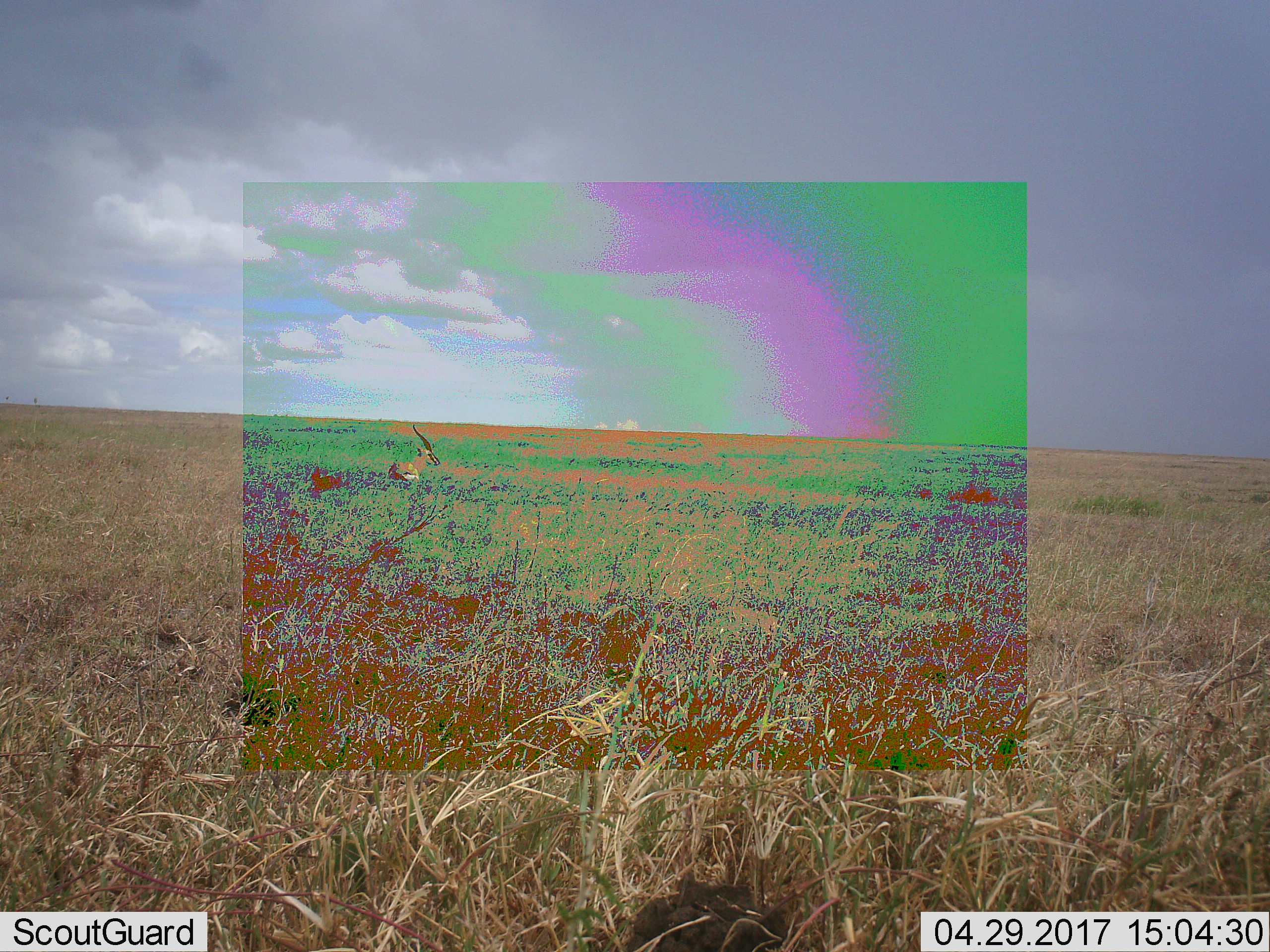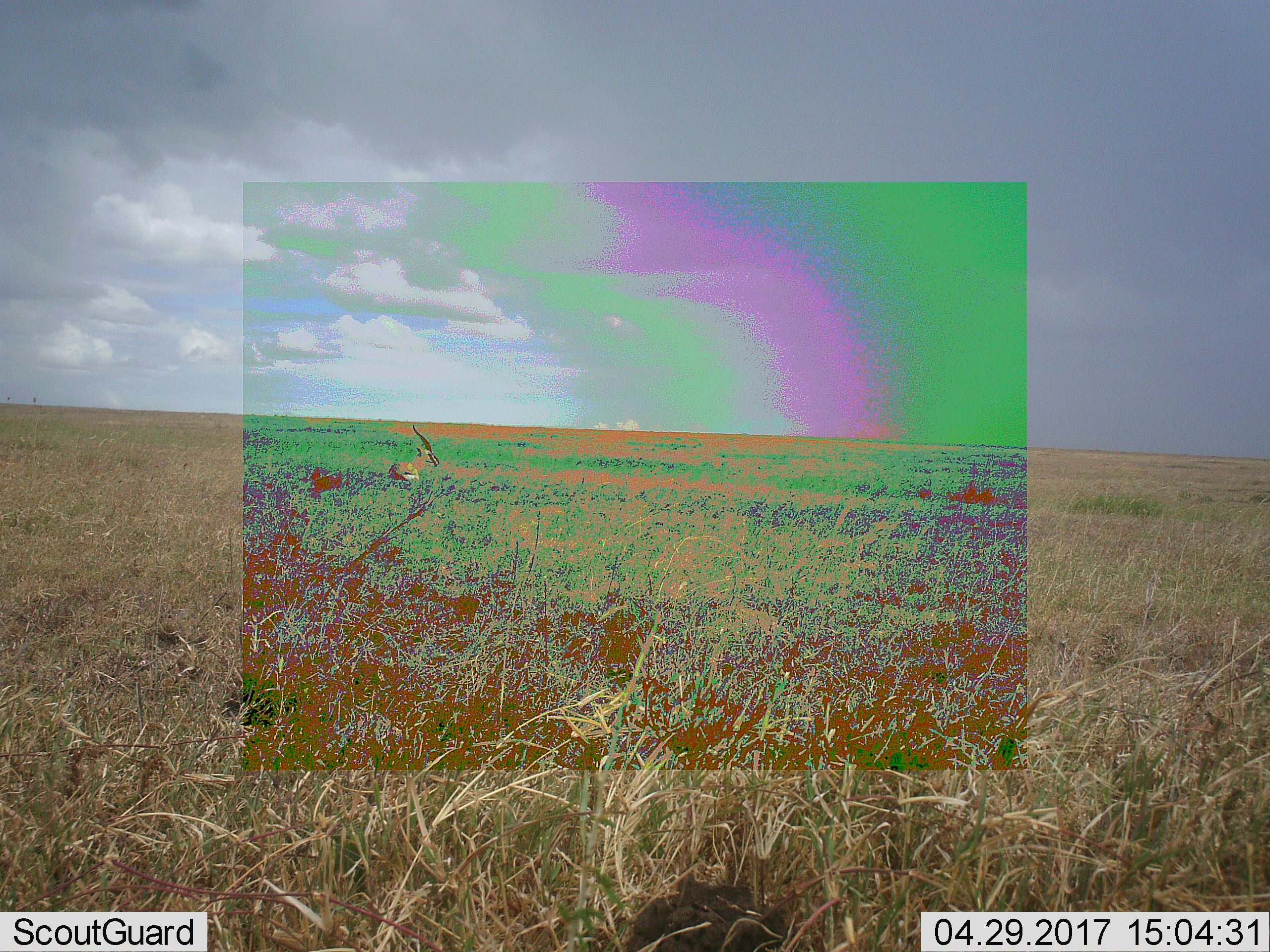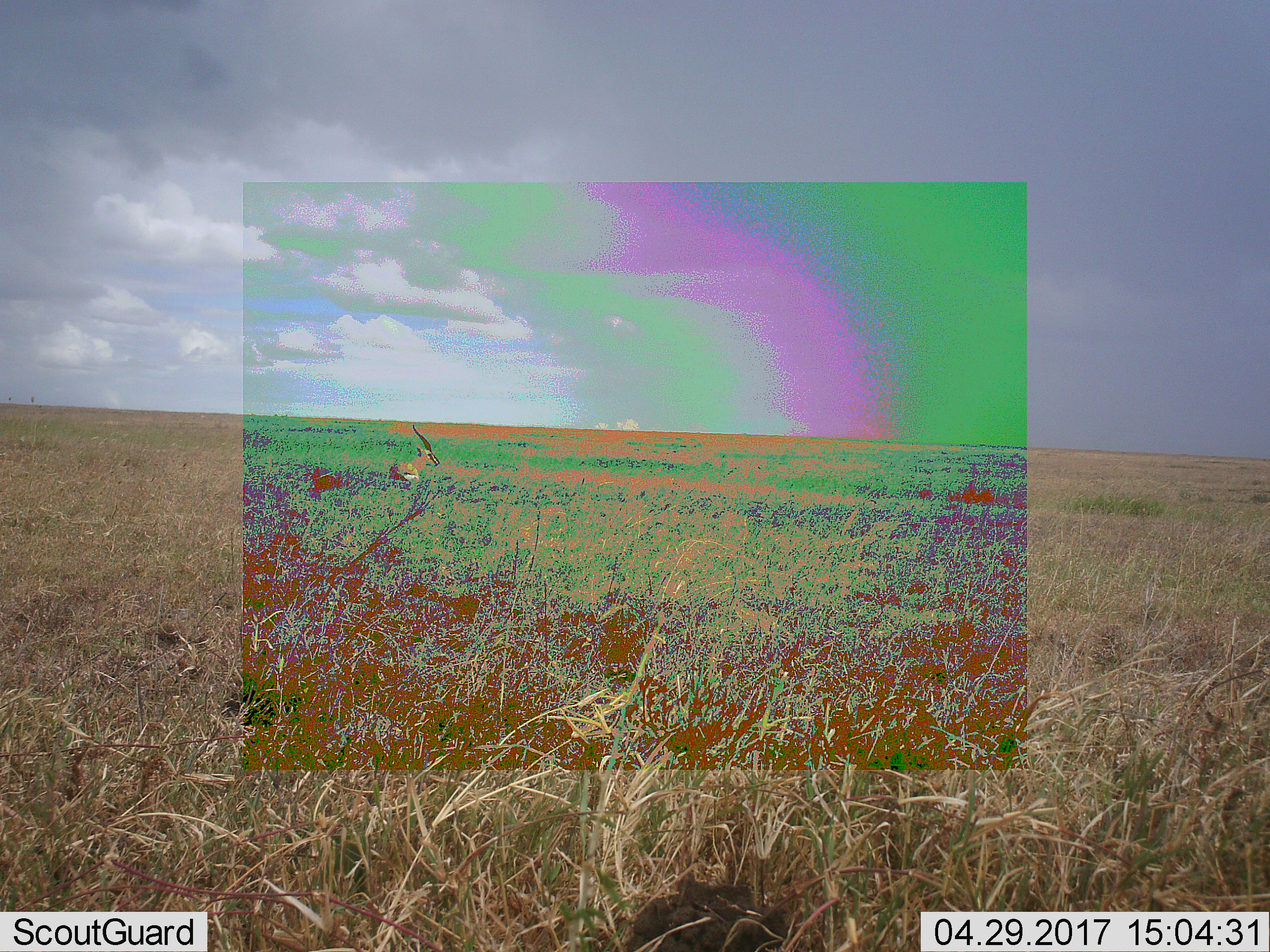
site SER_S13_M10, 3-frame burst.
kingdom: Animalia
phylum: Chordata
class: Mammalia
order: Artiodactyla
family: Bovidae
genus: Eudorcas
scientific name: Eudorcas thomsonii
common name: thomson's gazelle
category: gazellethomsons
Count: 1.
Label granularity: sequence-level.